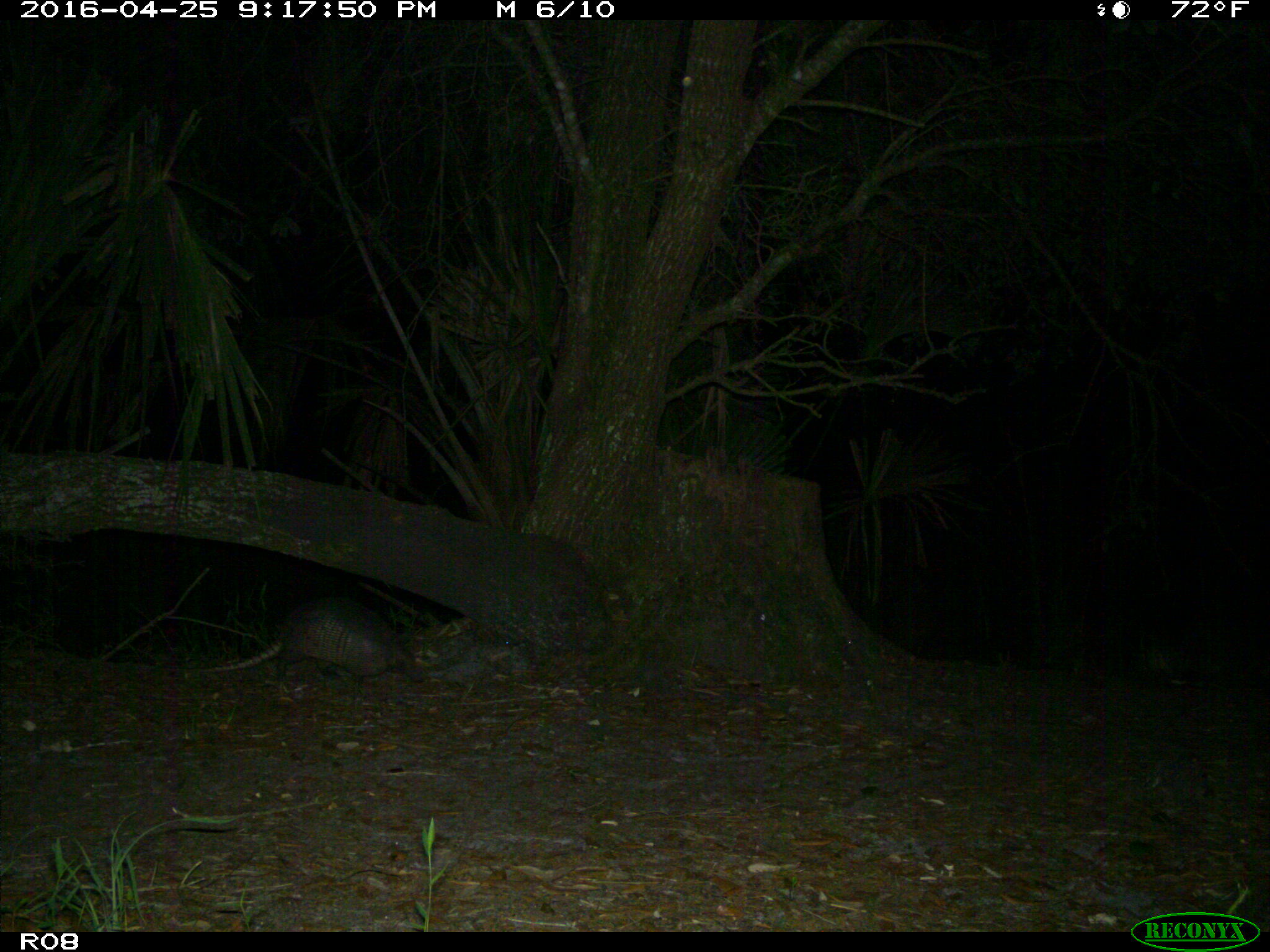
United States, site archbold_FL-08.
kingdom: Animalia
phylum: Chordata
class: Mammalia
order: Cingulata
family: Dasypodidae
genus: Dasypus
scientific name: Dasypus novemcinctus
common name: nine-banded armadillo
Dasypus novemcinctus (nine-banded armadillo).